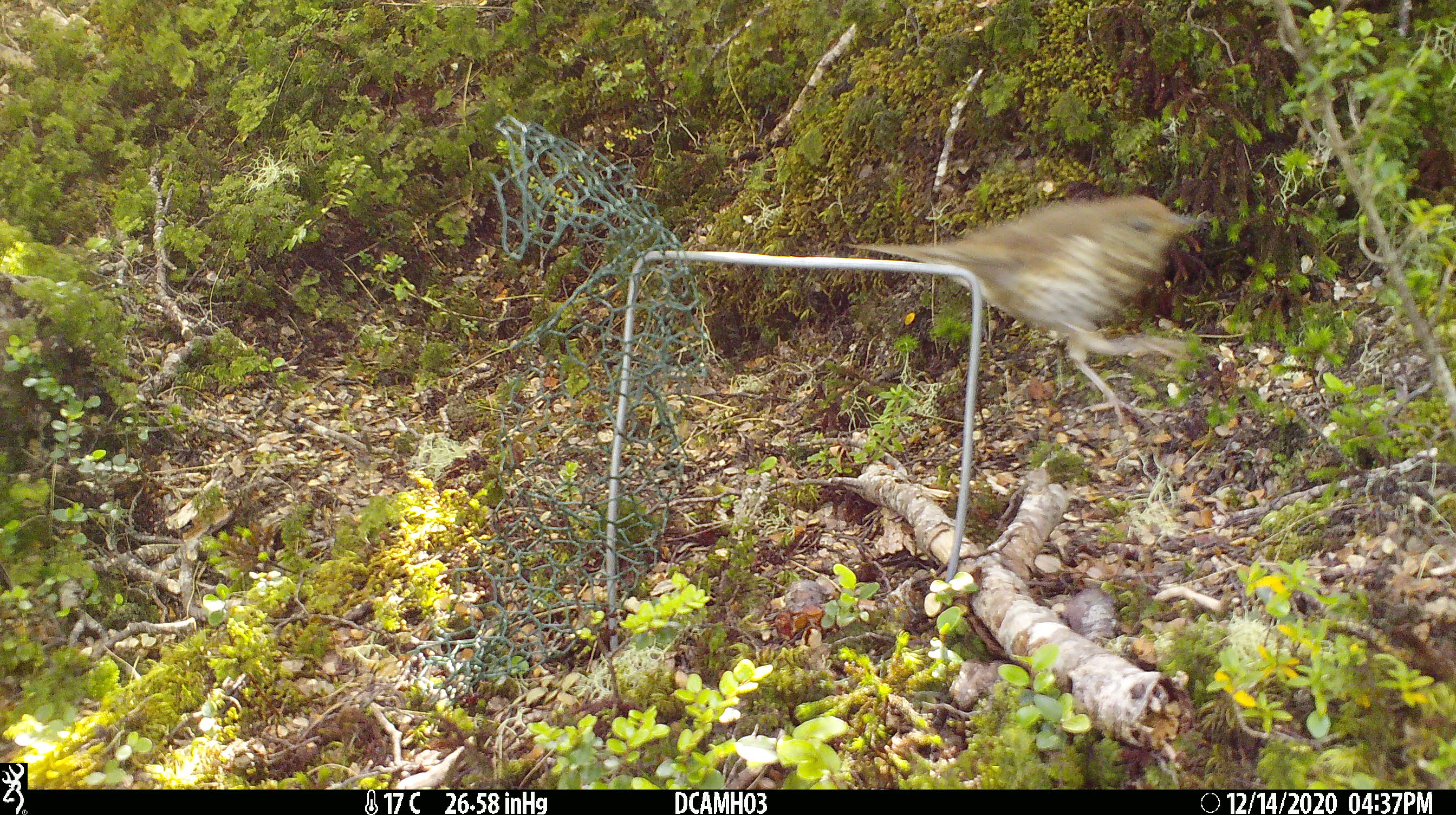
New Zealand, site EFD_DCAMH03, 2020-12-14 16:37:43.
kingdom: Animalia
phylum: Chordata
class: Aves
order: Passeriformes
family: Turdidae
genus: Turdus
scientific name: Turdus philomelos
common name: song thrush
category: thrush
Thrush (song thrush) (Turdus philomelos).